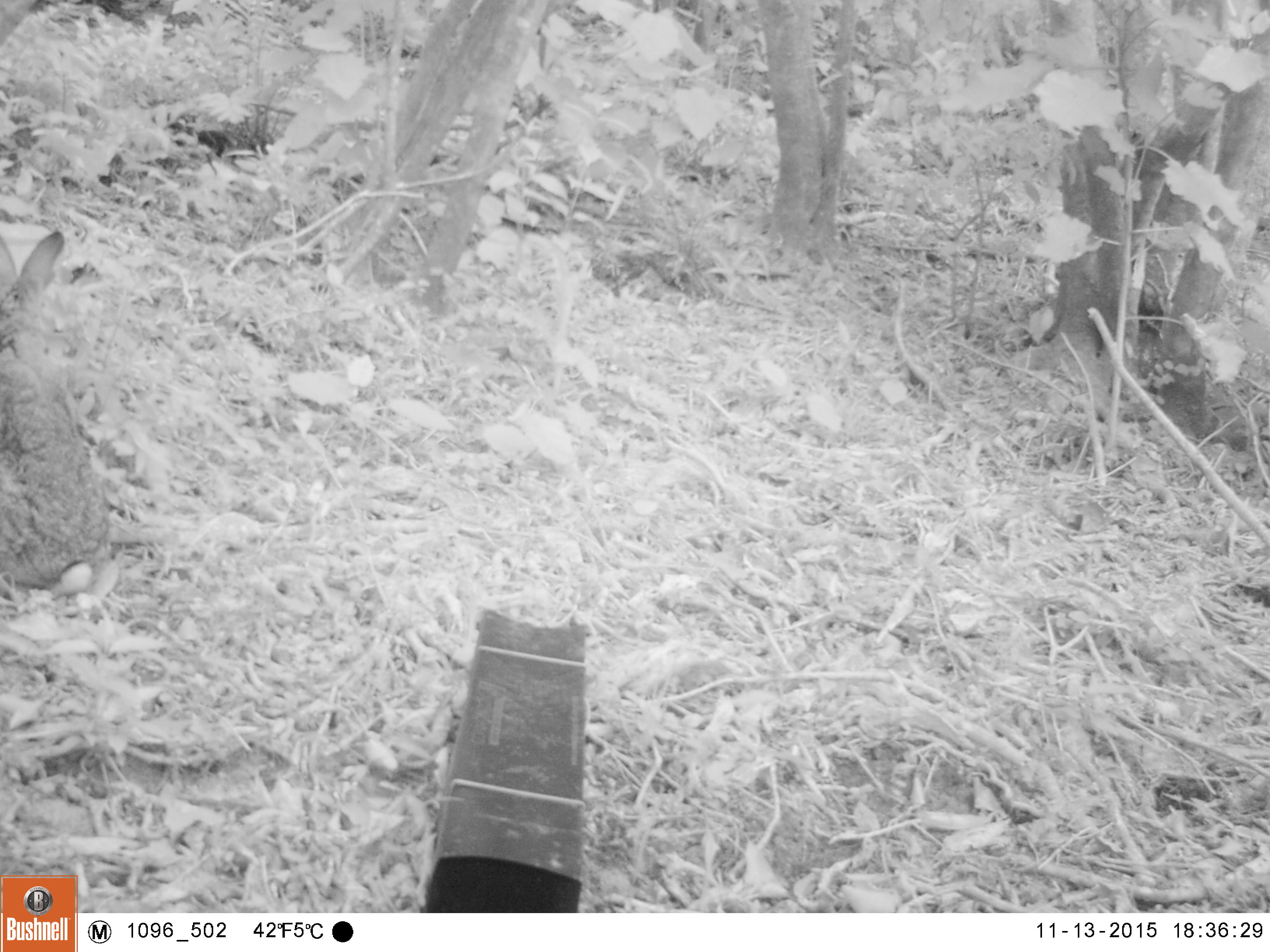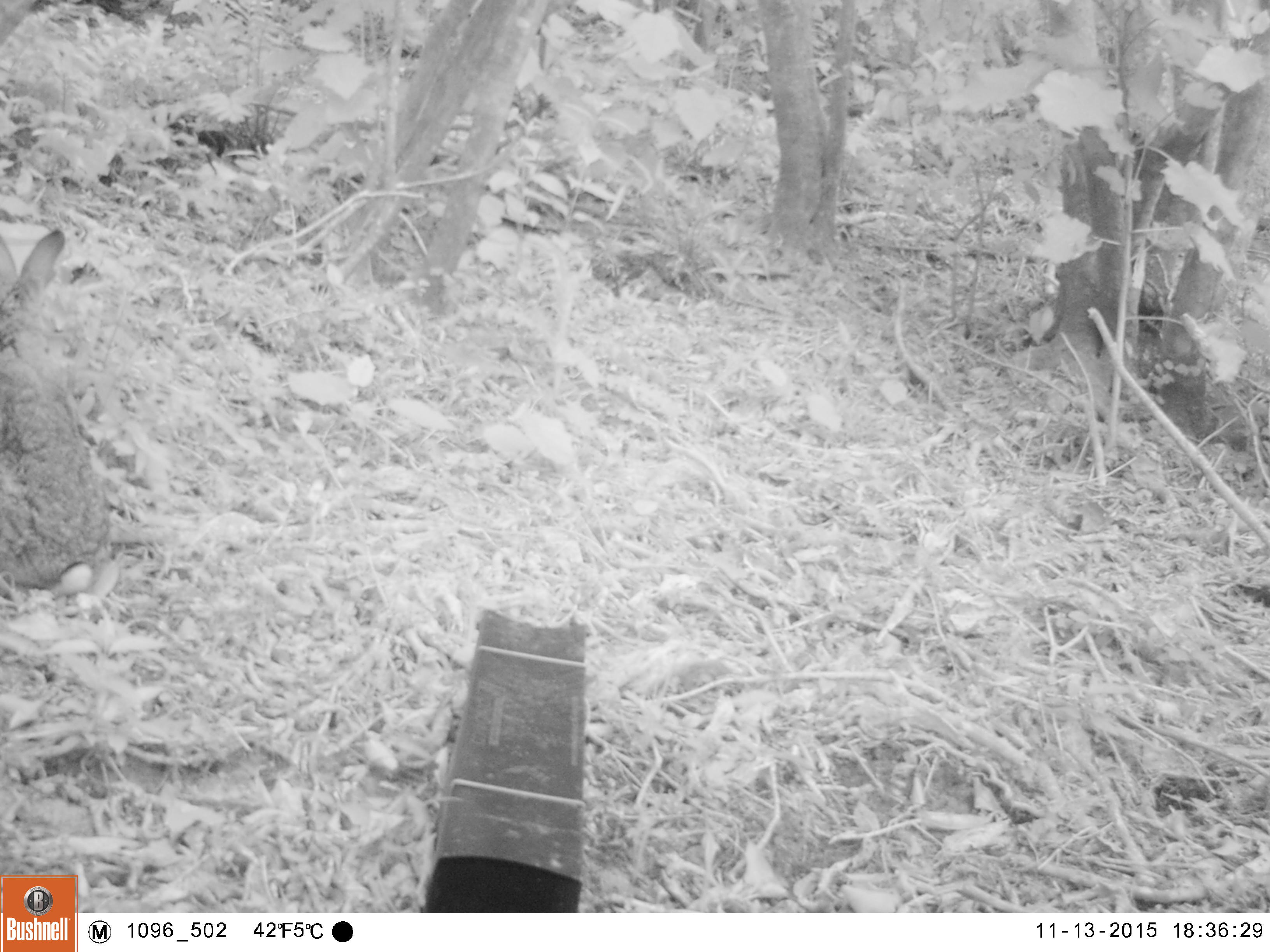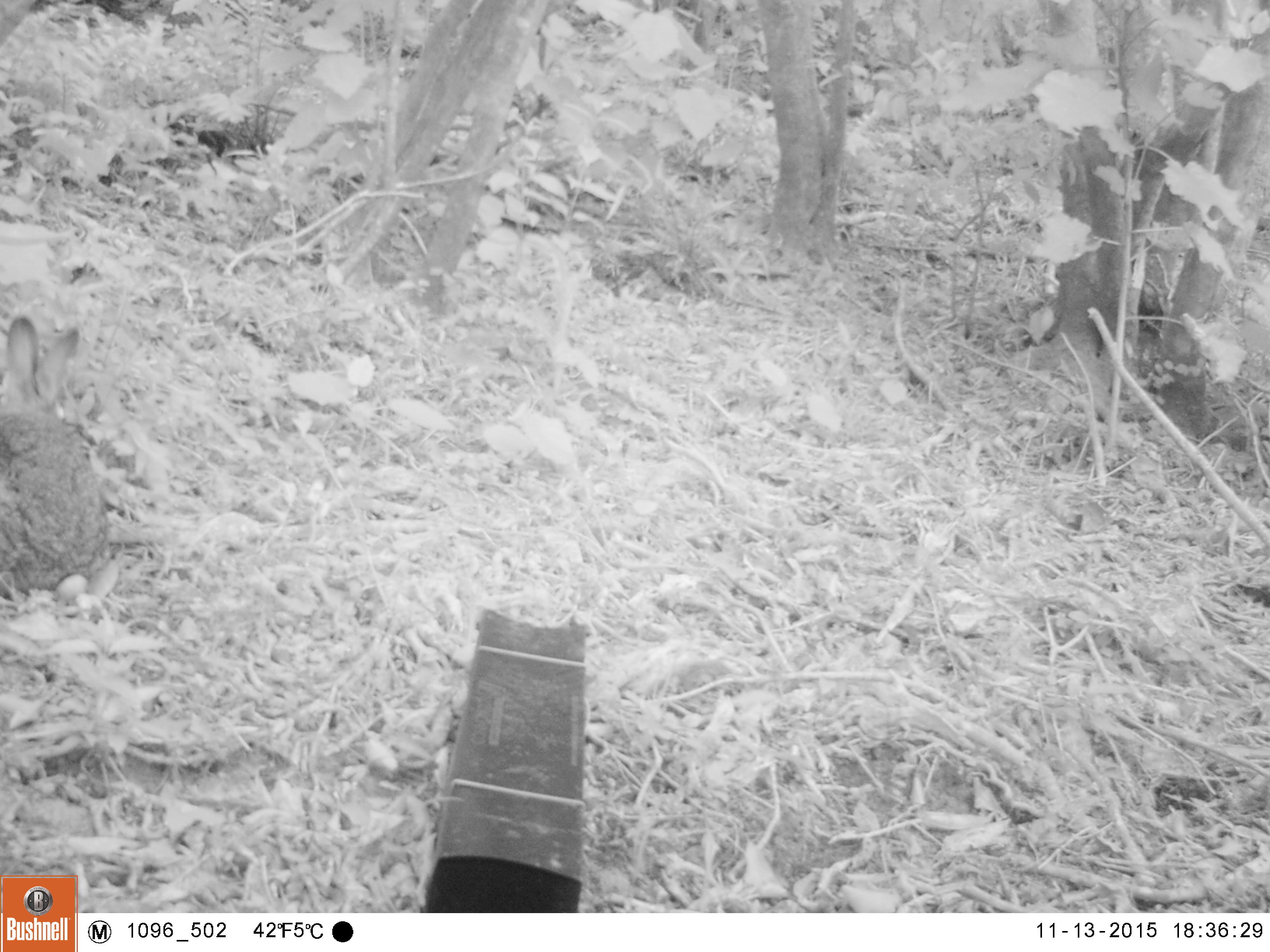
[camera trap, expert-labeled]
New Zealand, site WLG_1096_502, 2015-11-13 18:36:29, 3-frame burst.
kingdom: Animalia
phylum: Chordata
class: Mammalia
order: Lagomorpha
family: Leporidae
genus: Oryctolagus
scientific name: Oryctolagus cuniculus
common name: european rabbit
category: rabbit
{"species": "rabbit (european rabbit) (Oryctolagus cuniculus)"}